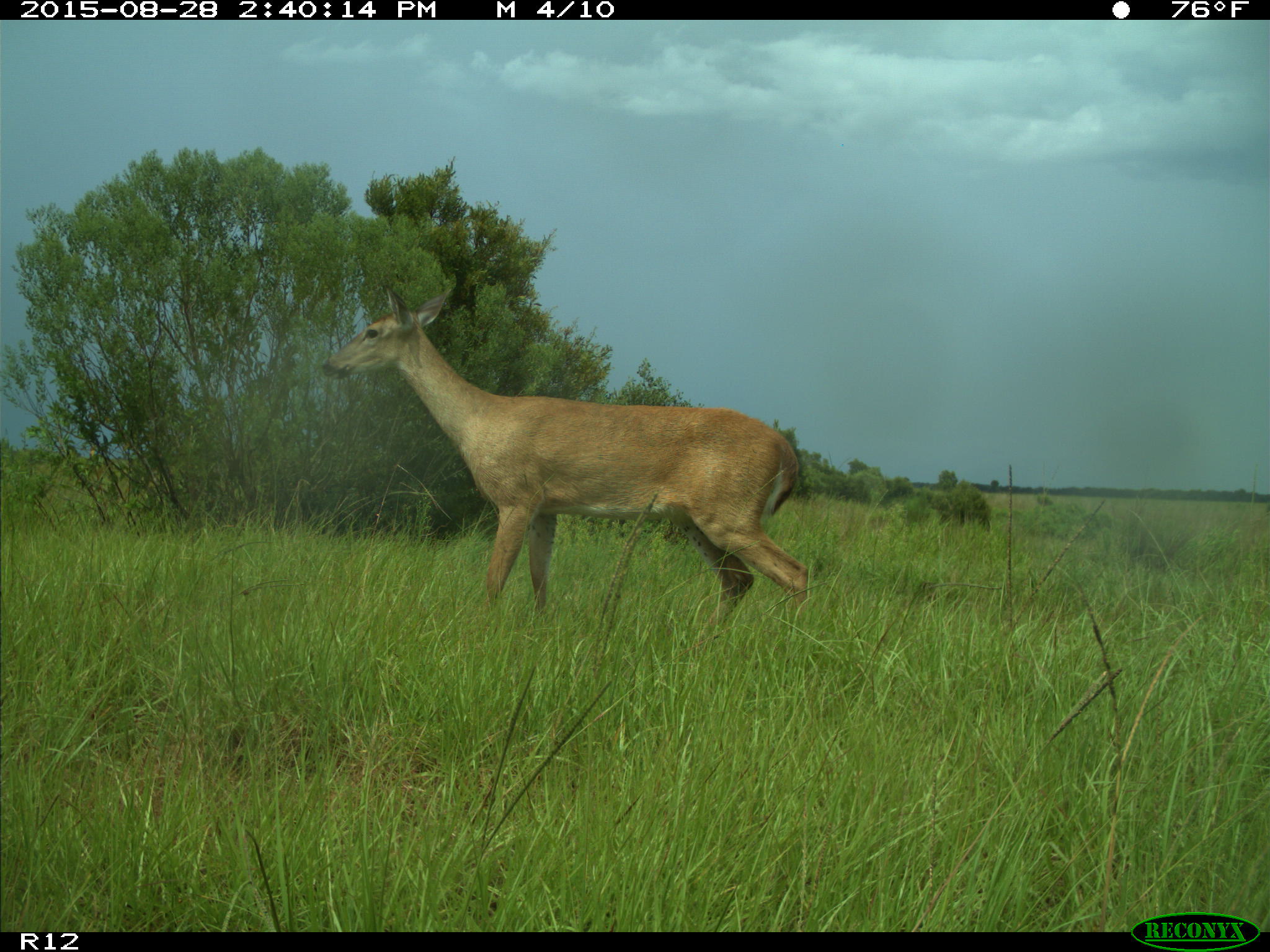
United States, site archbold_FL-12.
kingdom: Animalia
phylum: Chordata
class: Mammalia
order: Artiodactyla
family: Cervidae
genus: Odocoileus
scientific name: Odocoileus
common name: deer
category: unidentified deer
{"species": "unidentified deer (deer) (Odocoileus)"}